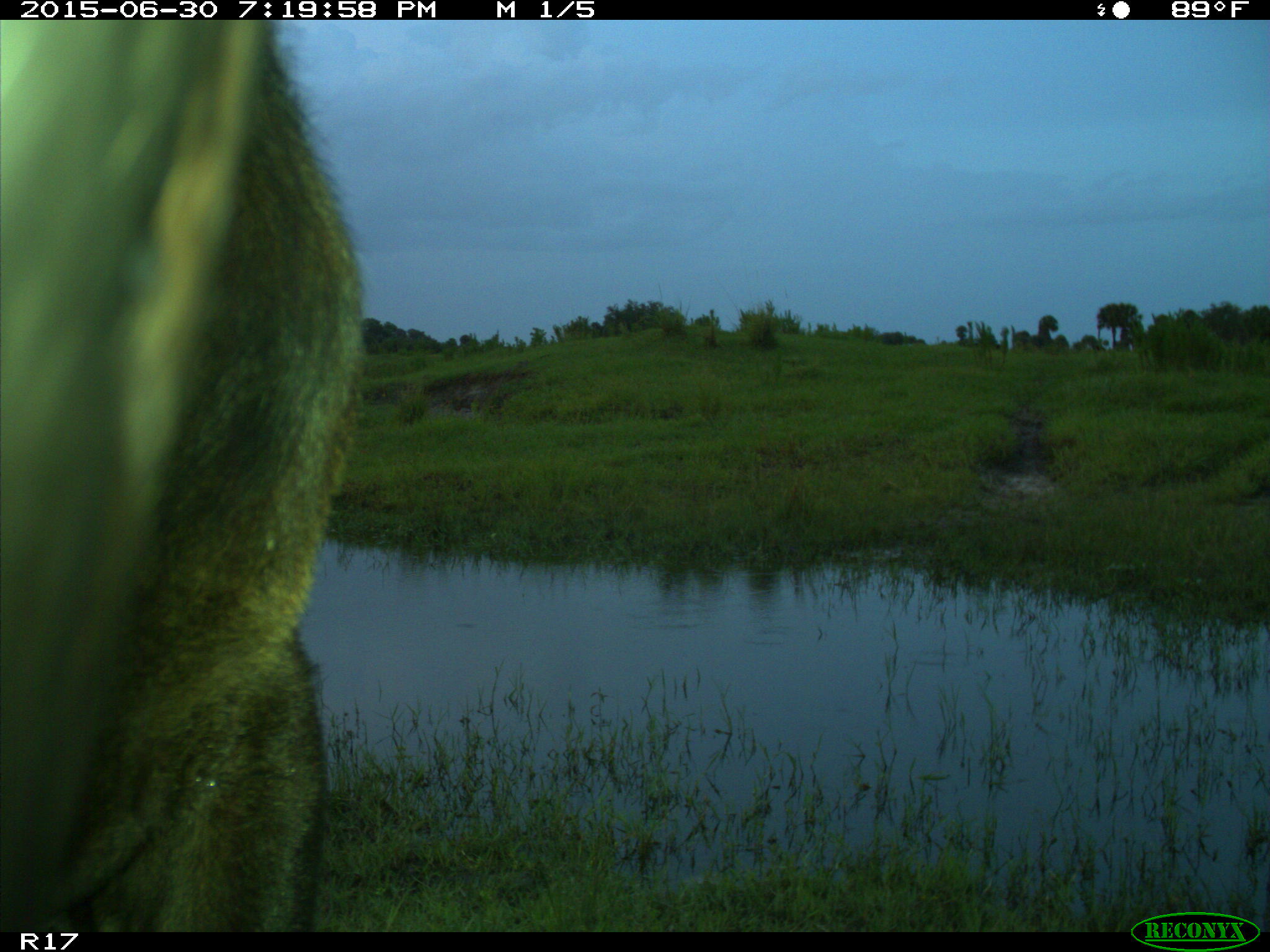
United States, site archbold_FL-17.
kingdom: Animalia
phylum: Chordata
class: Mammalia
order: Artiodactyla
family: Bovidae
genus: Bos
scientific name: Bos taurus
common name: domestic cow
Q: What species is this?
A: Bos taurus (domestic cow).